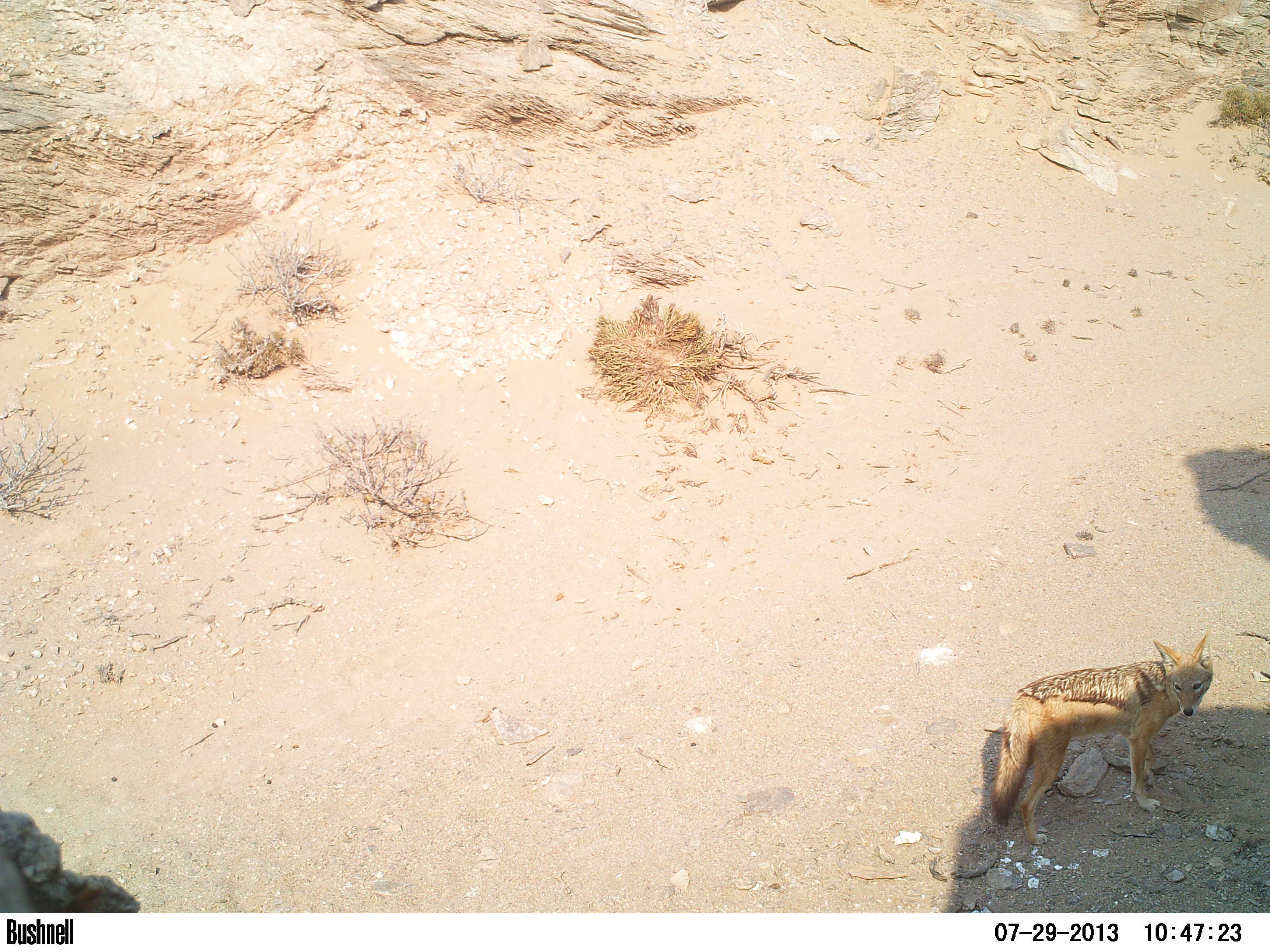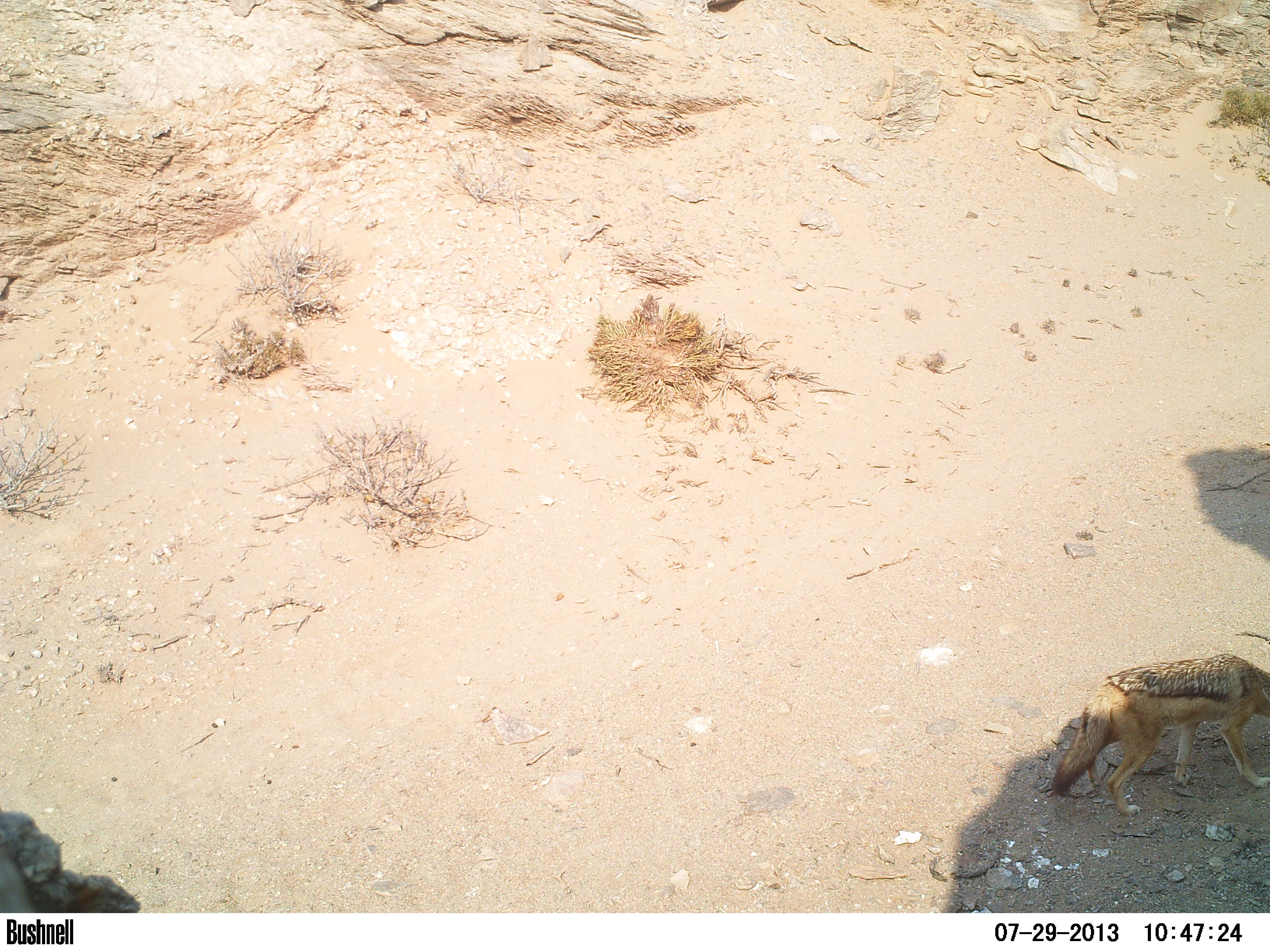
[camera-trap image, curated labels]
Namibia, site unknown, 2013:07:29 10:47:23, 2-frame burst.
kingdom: Animalia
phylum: Chordata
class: Mammalia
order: Carnivora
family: Canidae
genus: Lupulella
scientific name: Lupulella mesomelas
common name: black-backed jackal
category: canis mesomelas